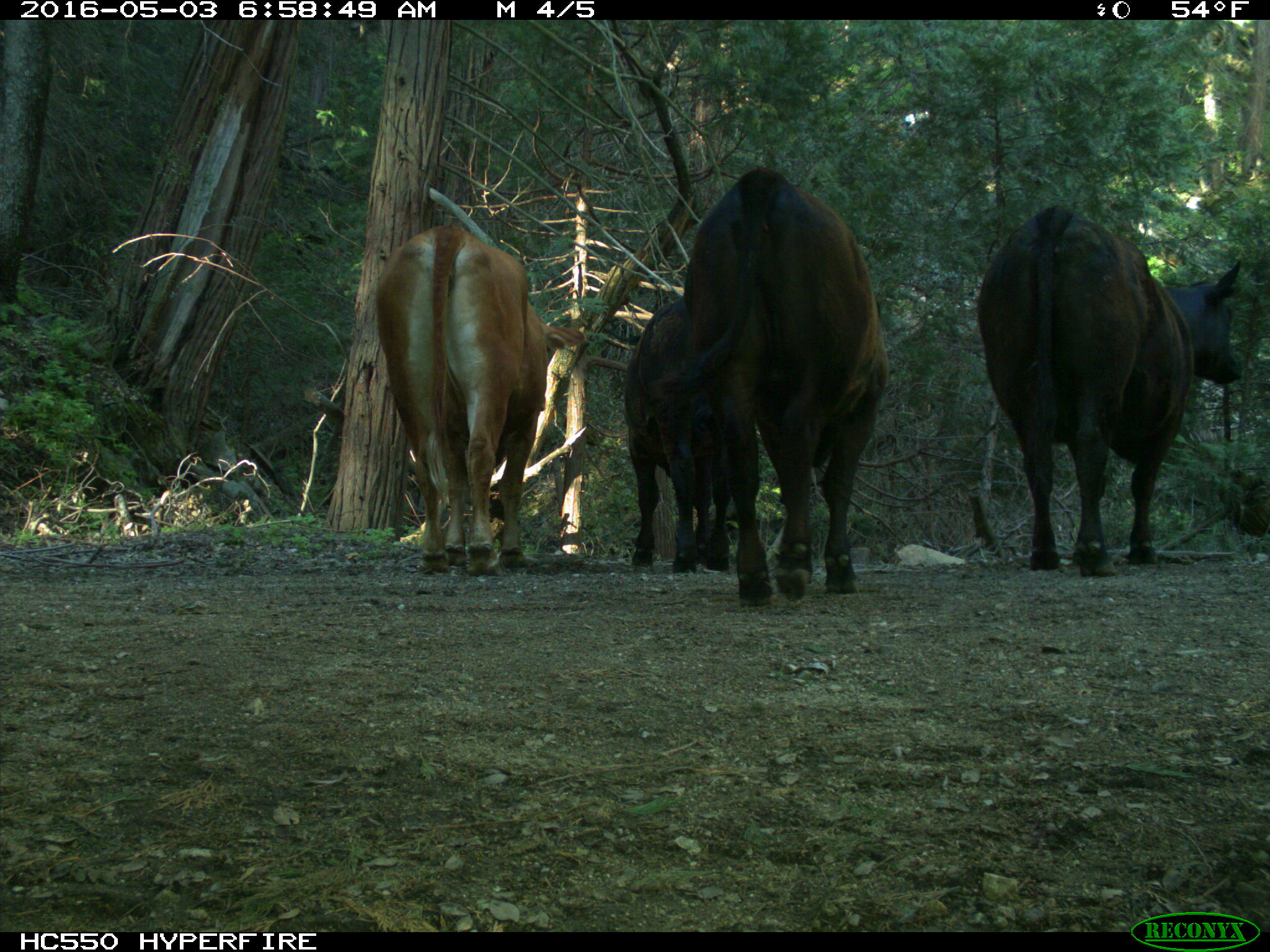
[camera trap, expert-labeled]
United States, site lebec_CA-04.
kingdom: Animalia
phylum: Chordata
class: Mammalia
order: Artiodactyla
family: Bovidae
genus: Bos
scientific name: Bos taurus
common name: domestic cow